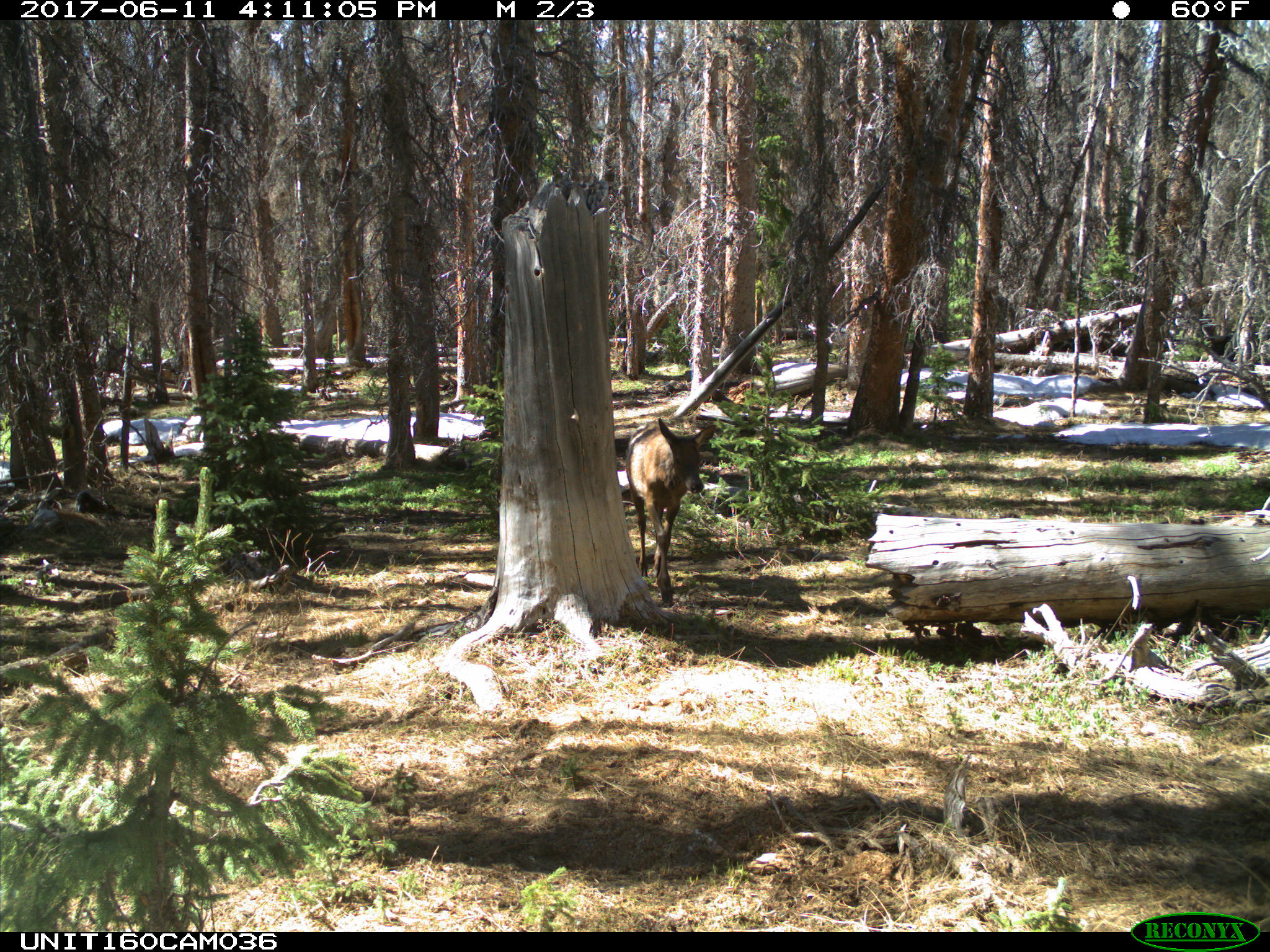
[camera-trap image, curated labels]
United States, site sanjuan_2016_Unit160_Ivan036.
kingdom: Animalia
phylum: Chordata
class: Mammalia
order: Artiodactyla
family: Cervidae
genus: Cervus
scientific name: Cervus elaphus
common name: red deer